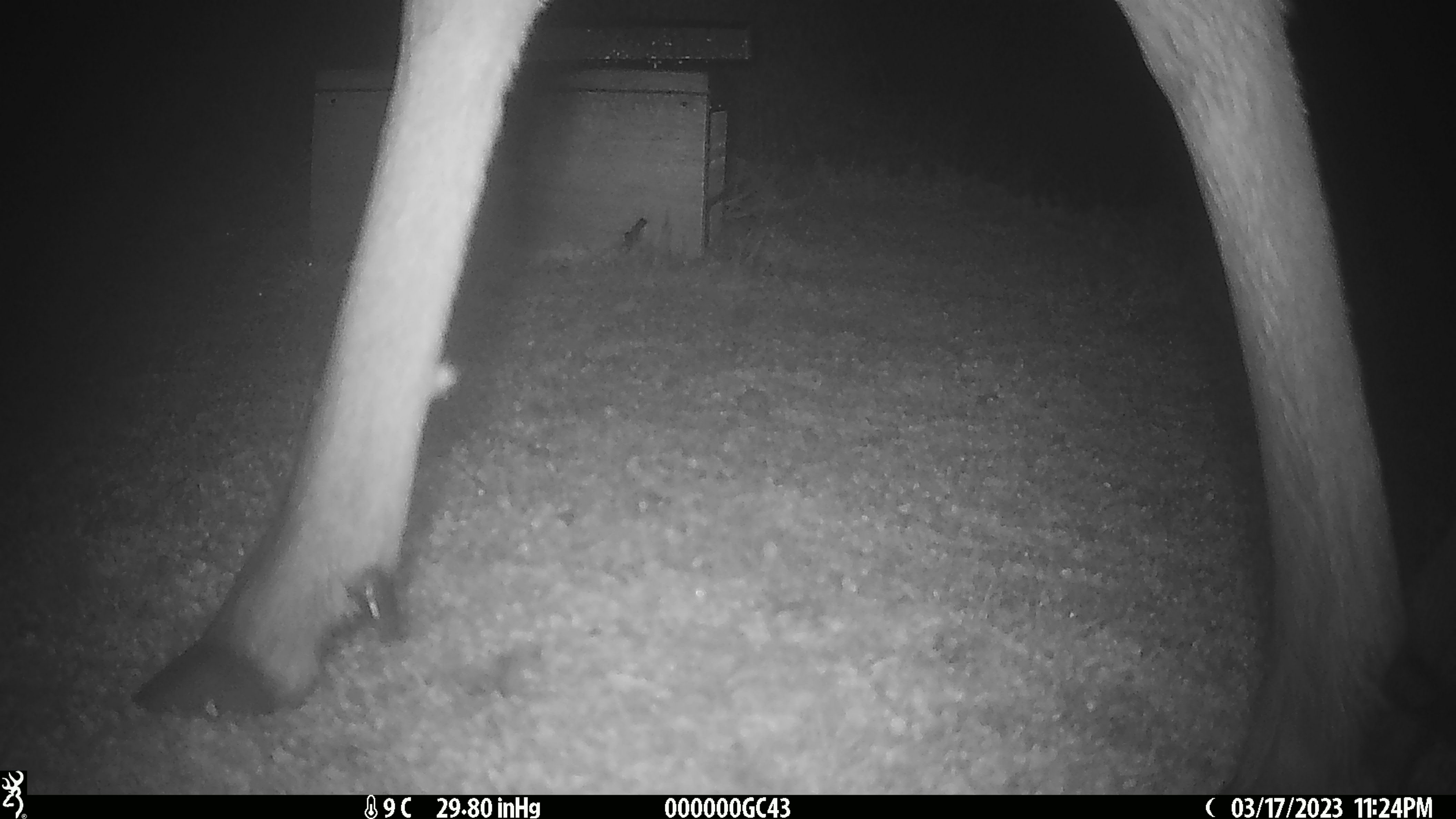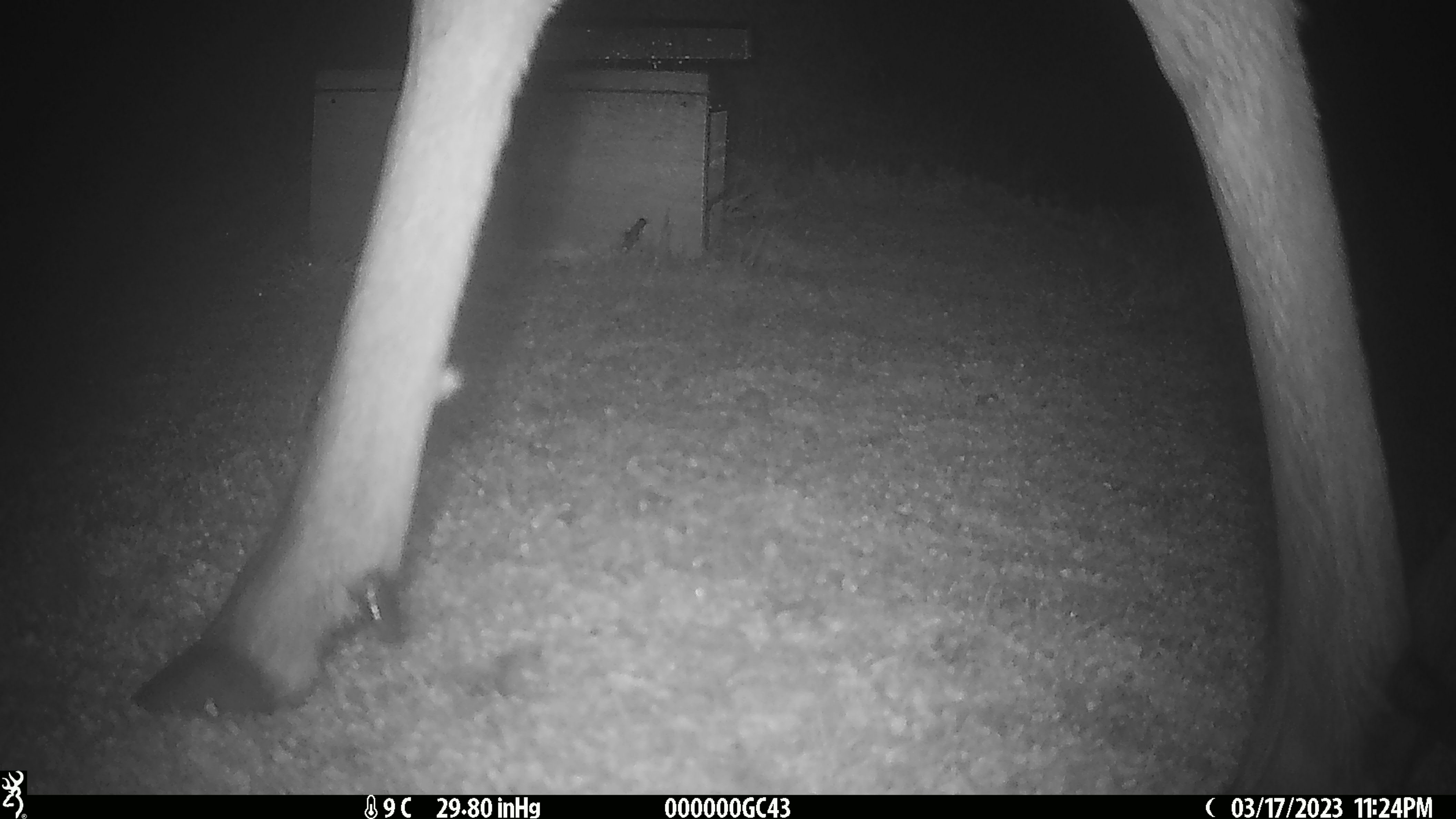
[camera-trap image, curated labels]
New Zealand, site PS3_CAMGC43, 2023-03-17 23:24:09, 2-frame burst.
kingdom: Animalia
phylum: Chordata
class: Mammalia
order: Artiodactyla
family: Cervidae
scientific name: Cervidae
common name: deer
Deer (Cervidae).